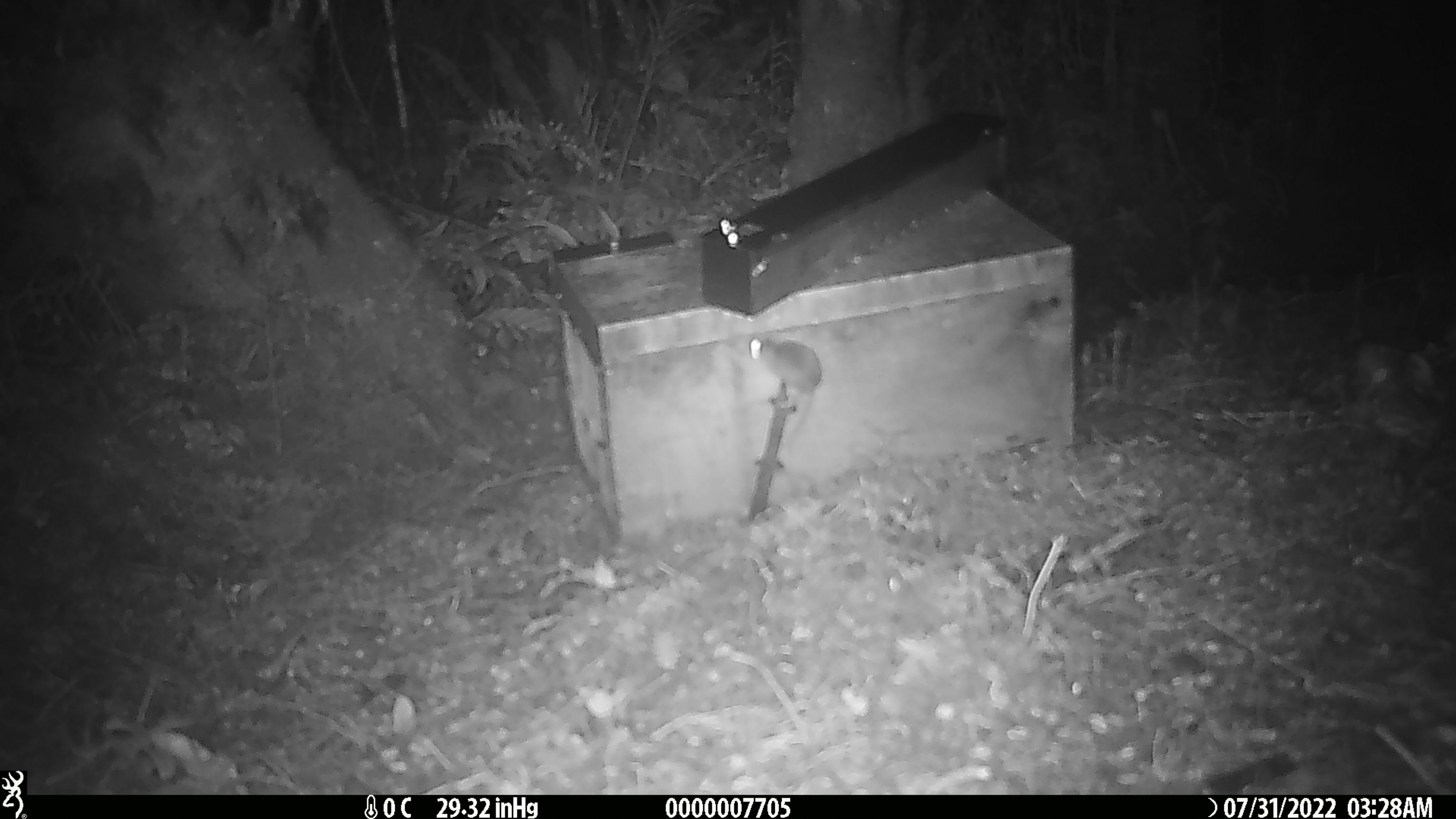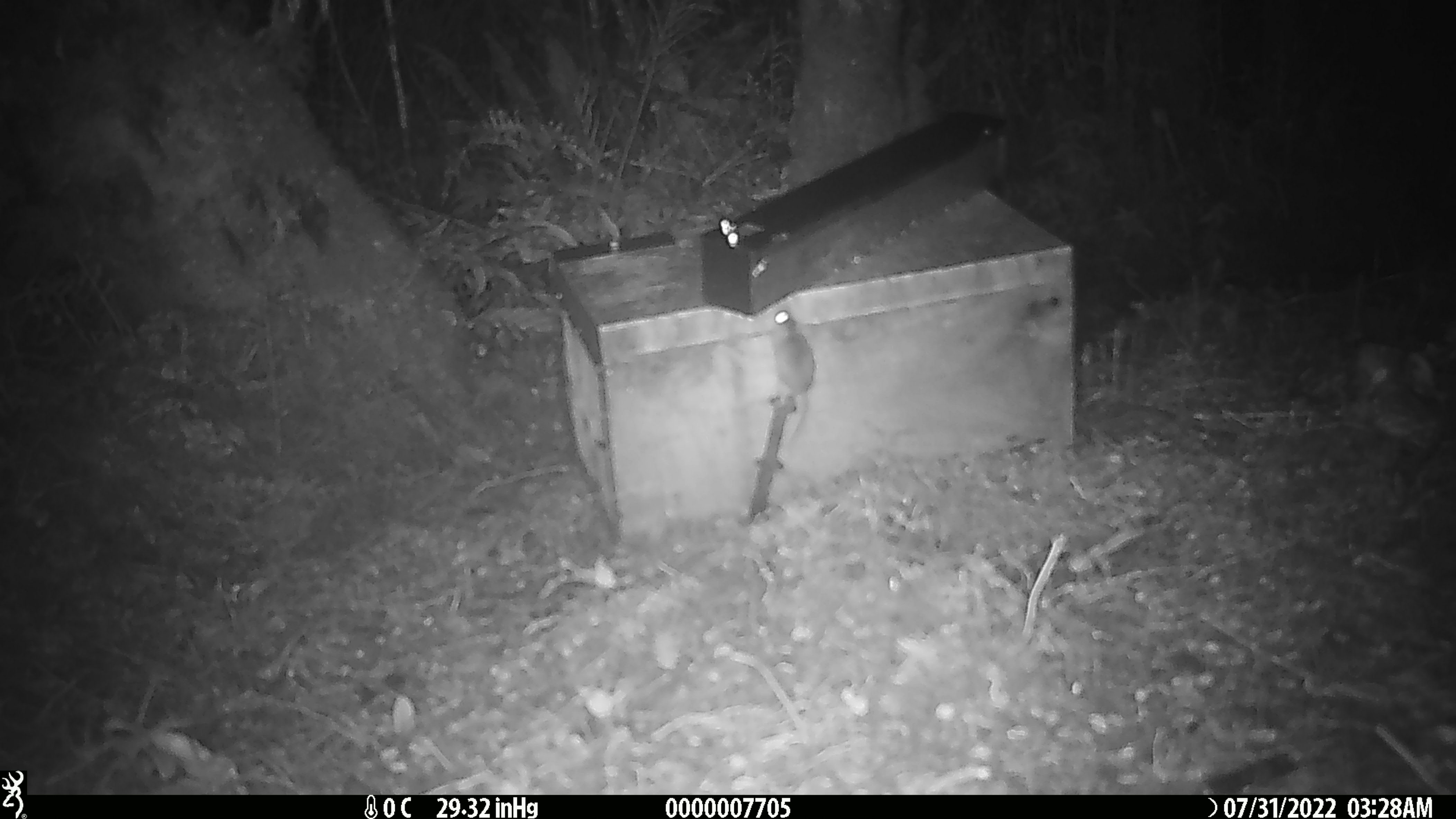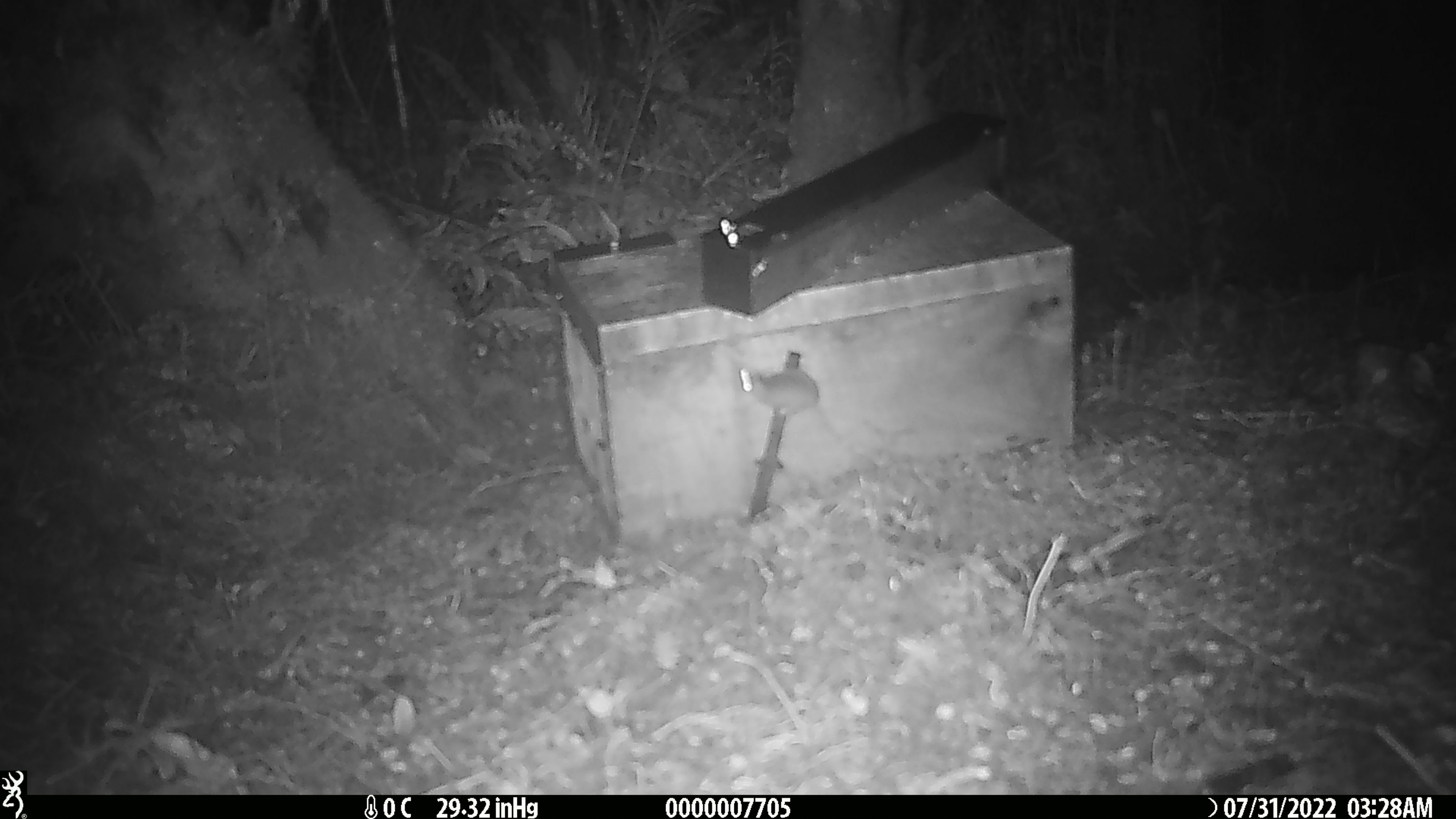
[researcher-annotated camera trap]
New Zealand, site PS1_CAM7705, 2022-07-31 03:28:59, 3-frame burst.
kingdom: Animalia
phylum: Chordata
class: Mammalia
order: Rodentia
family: Muridae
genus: Mus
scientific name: Mus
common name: mouse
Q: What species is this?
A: Mouse (Mus).